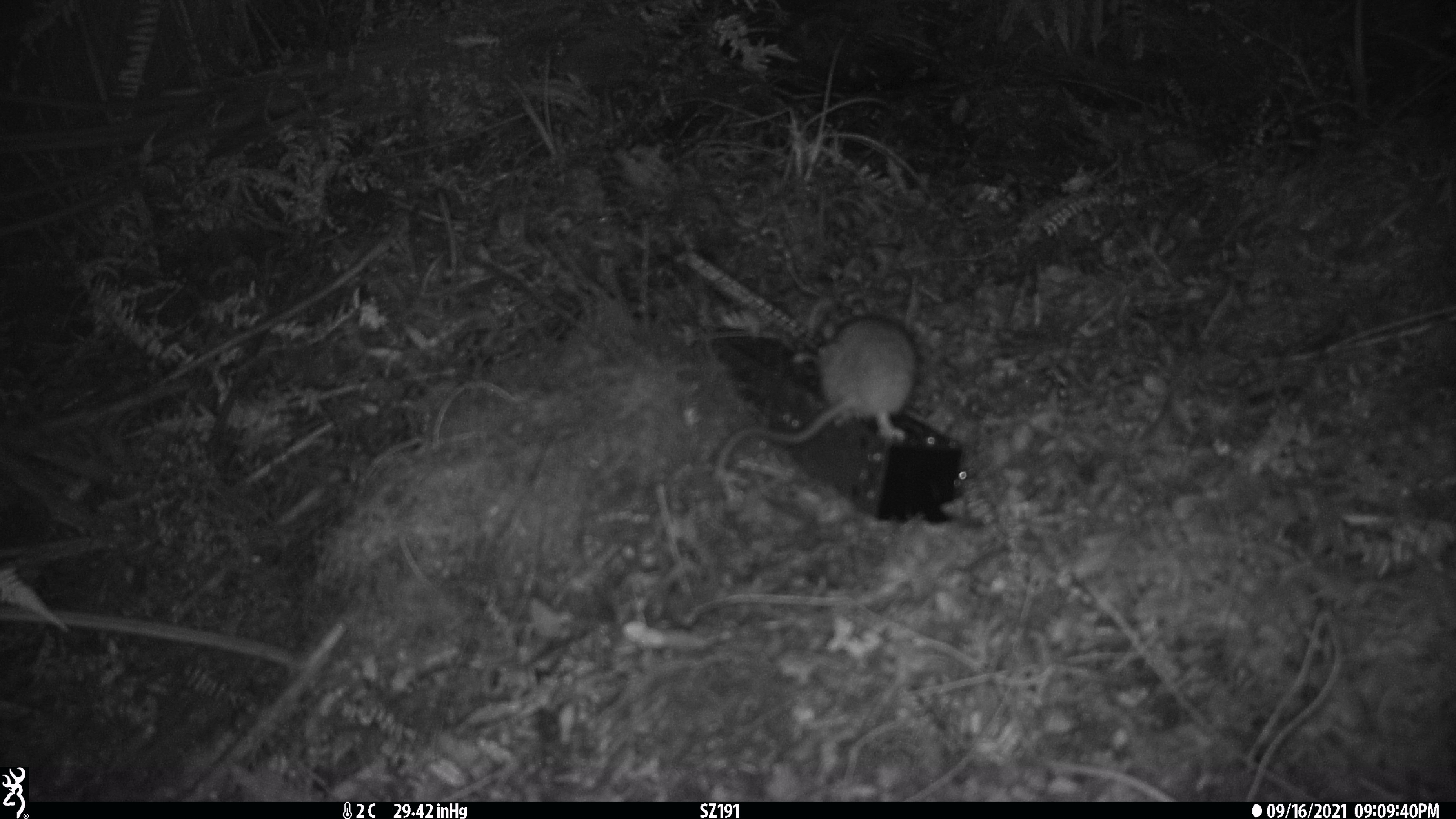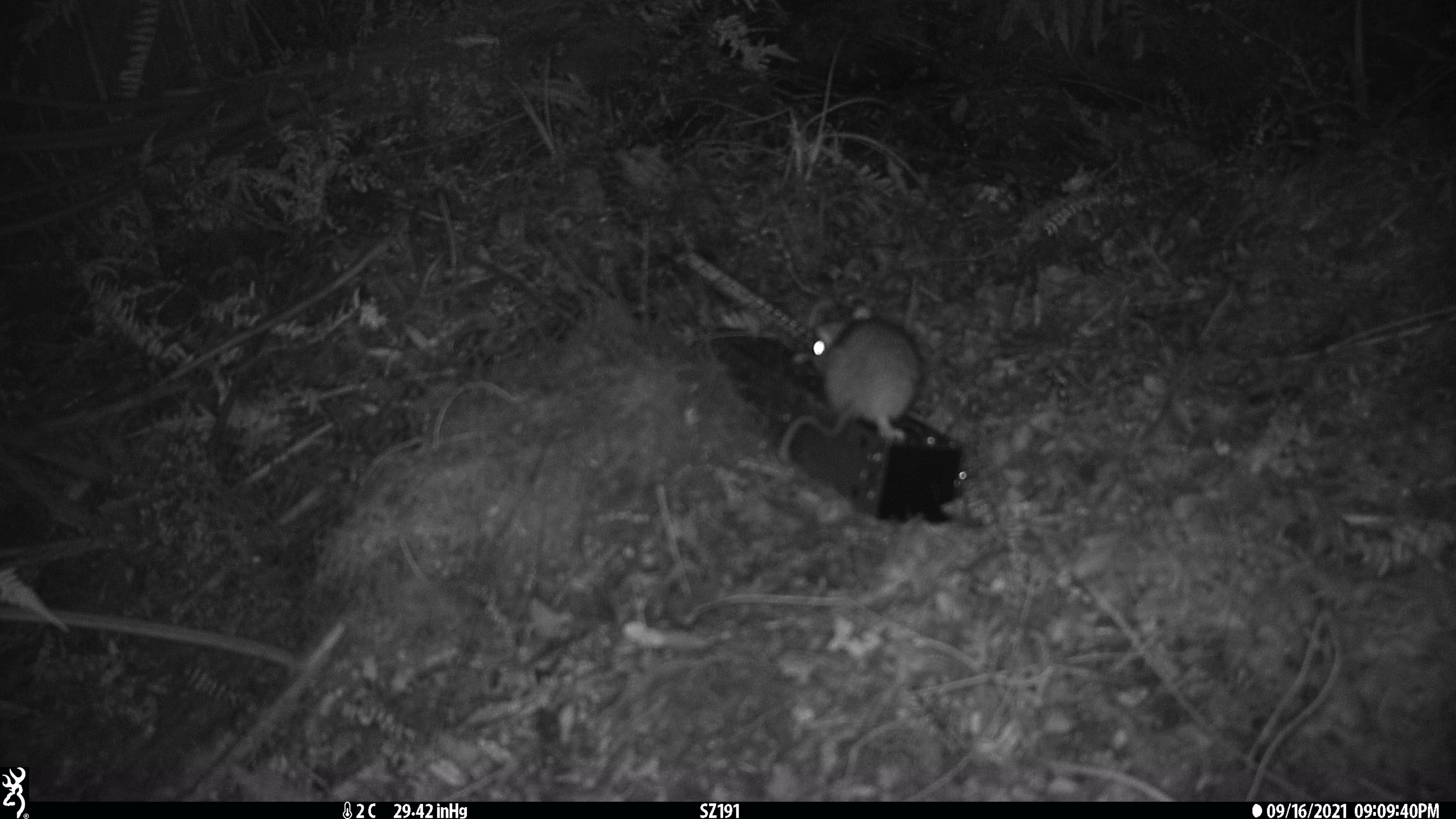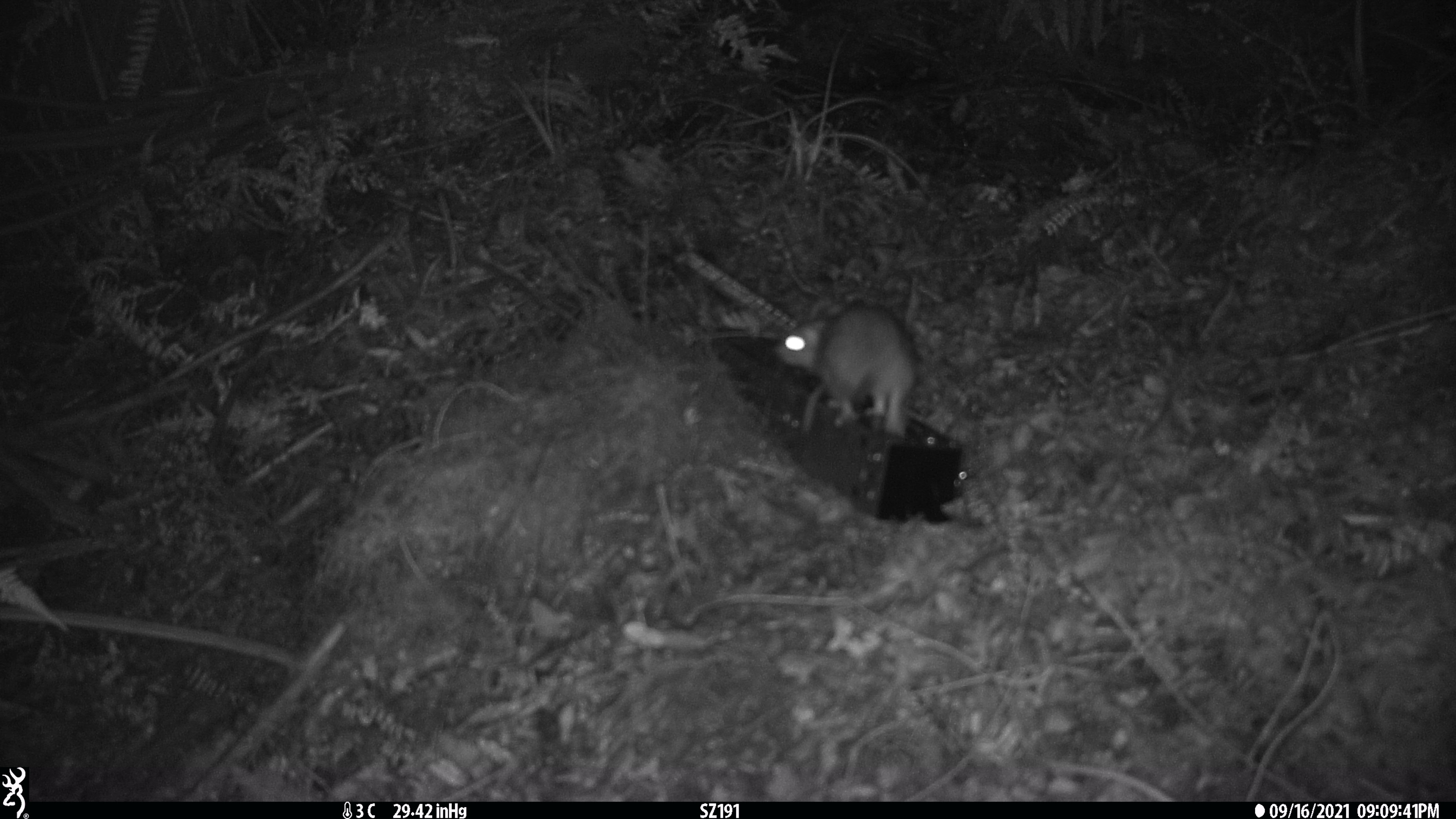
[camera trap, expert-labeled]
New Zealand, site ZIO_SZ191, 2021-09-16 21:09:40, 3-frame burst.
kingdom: Animalia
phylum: Chordata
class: Mammalia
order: Rodentia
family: Muridae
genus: Rattus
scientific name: Rattus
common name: rat